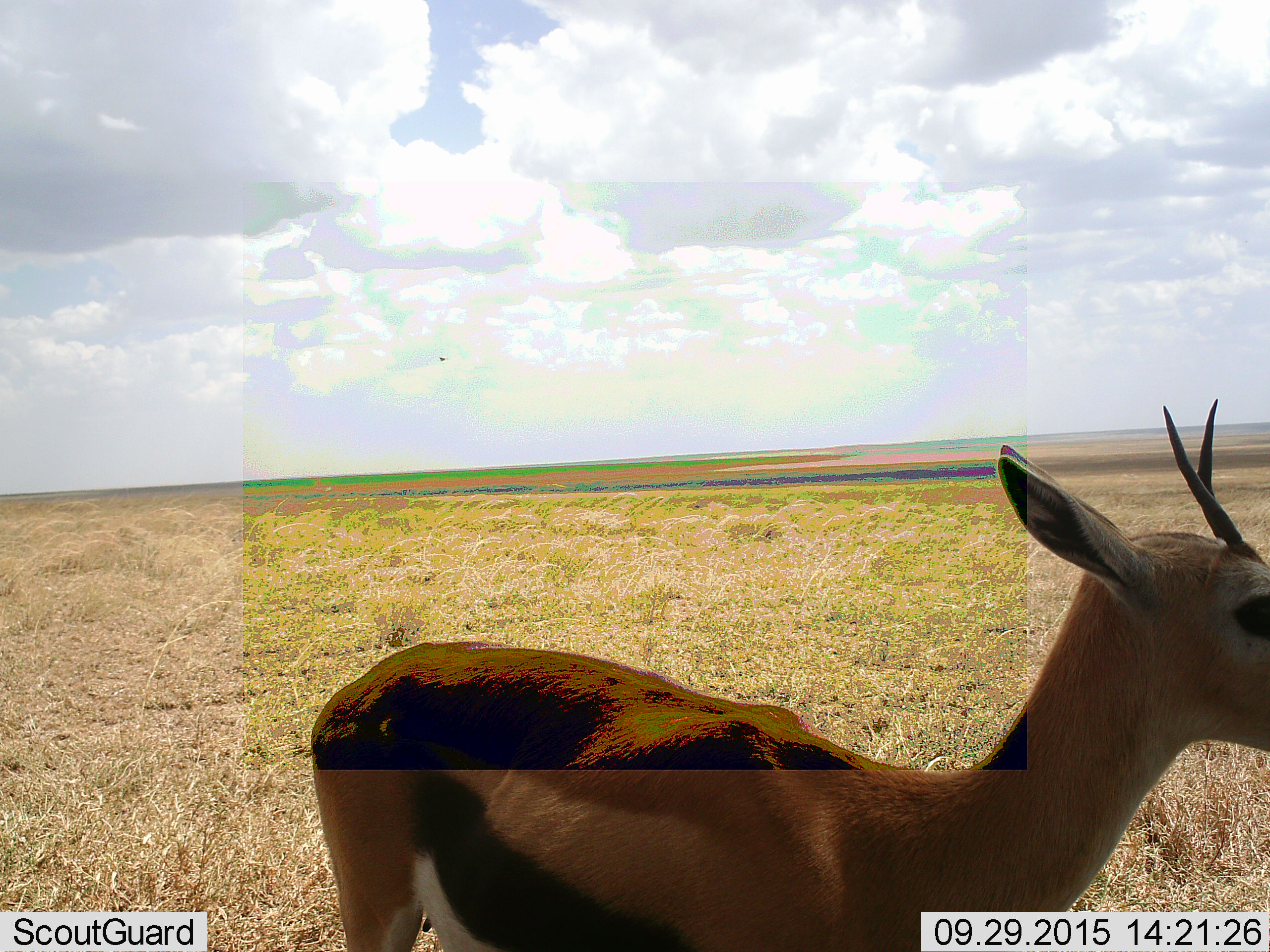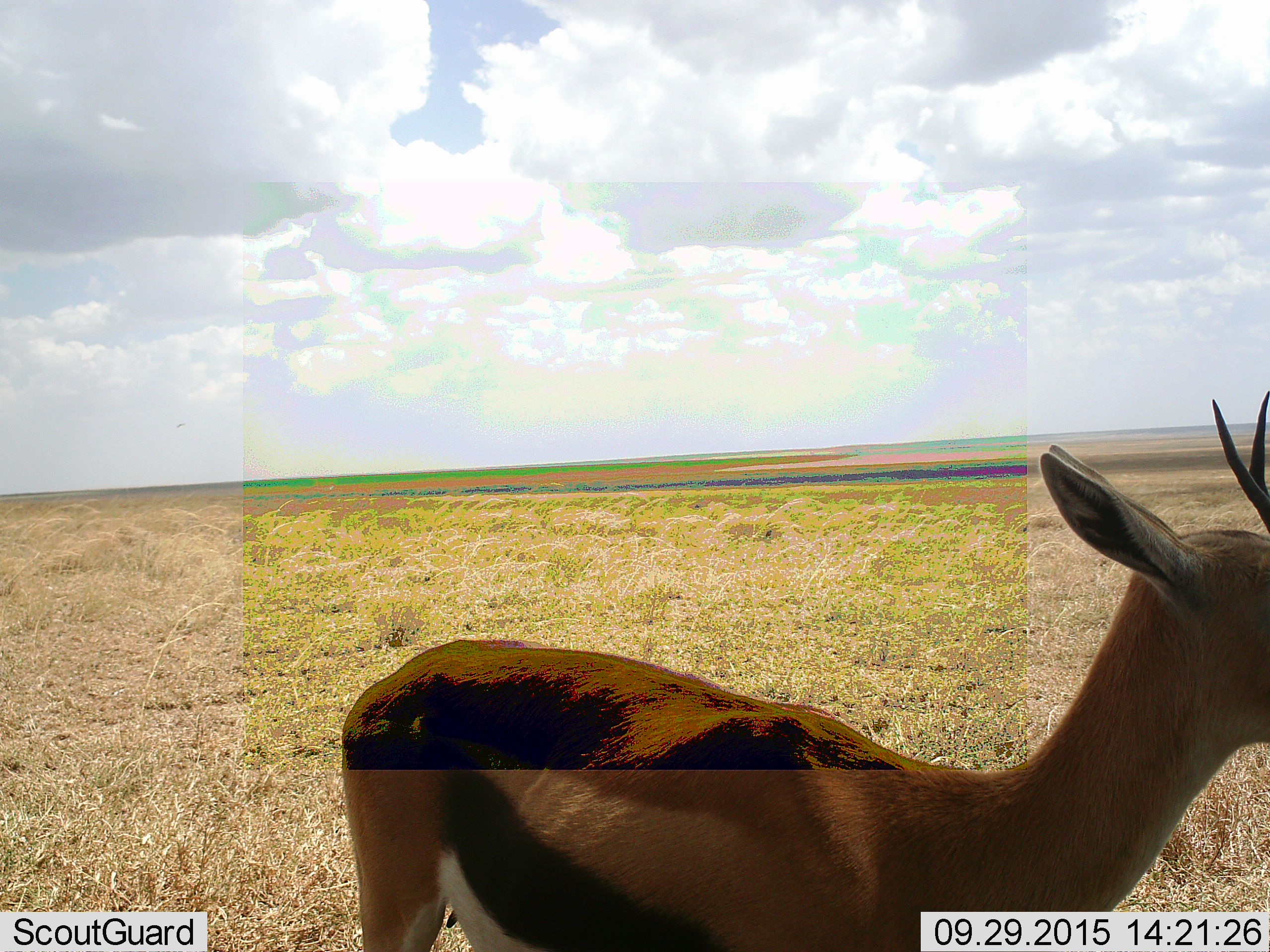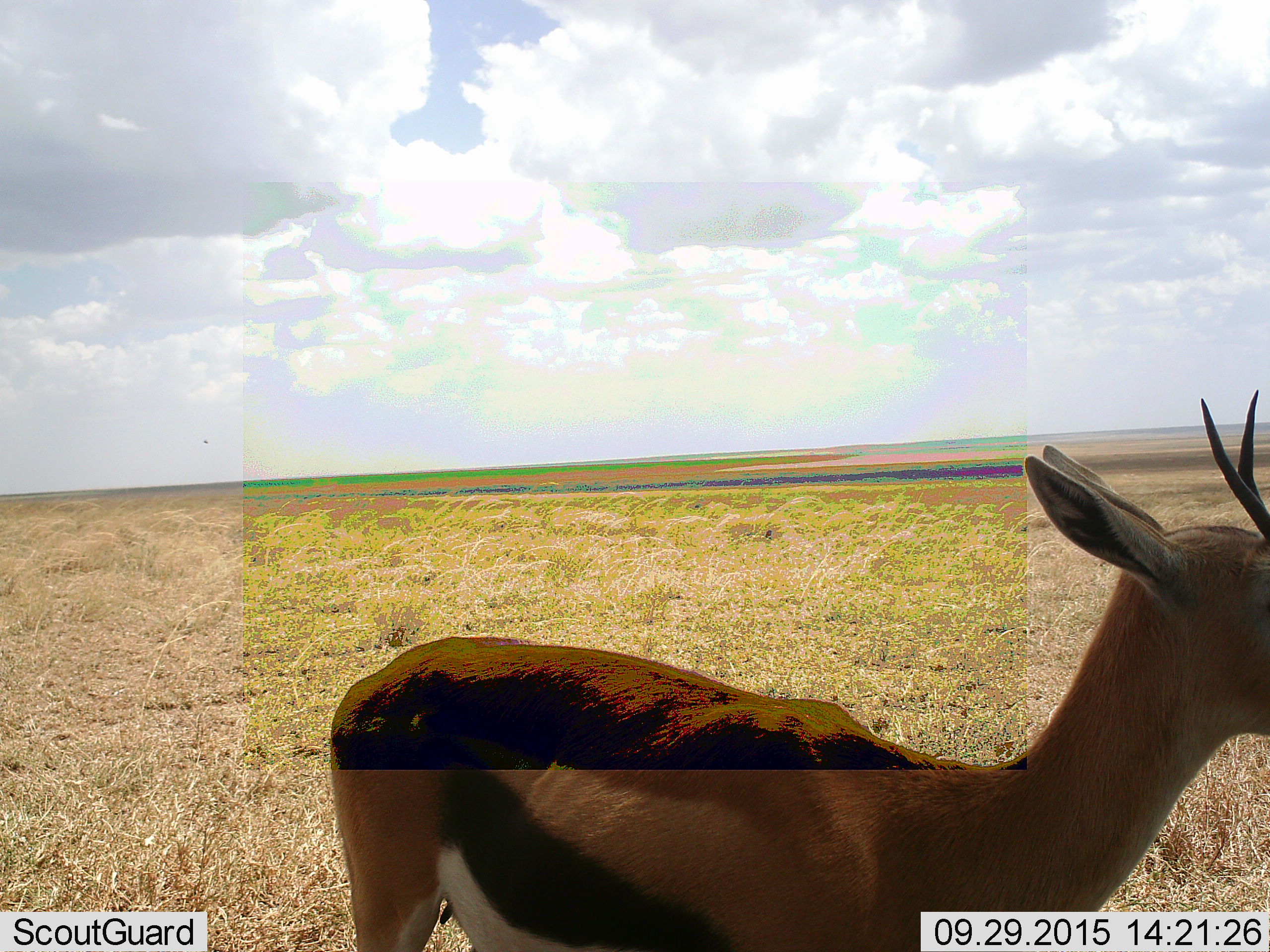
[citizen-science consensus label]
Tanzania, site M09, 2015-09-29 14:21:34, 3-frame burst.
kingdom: Animalia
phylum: Chordata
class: Mammalia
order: Artiodactyla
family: Bovidae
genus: Eudorcas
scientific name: Eudorcas thomsonii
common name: thomson's gazelle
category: gazellethomsons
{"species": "gazellethomsons (thomson's gazelle) (Eudorcas thomsonii)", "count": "1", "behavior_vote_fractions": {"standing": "100%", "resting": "0%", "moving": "11%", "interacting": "0%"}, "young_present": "11%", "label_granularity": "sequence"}